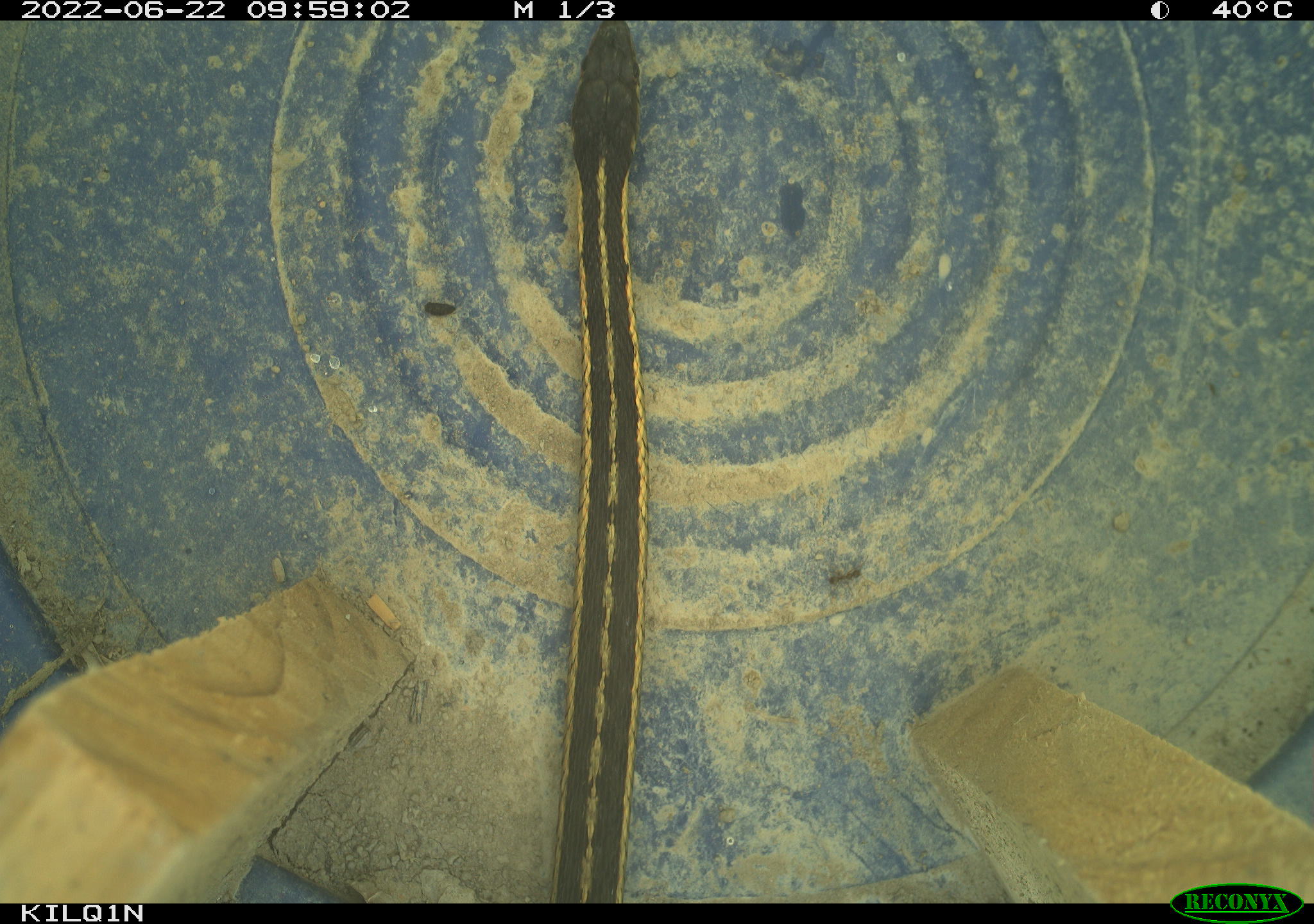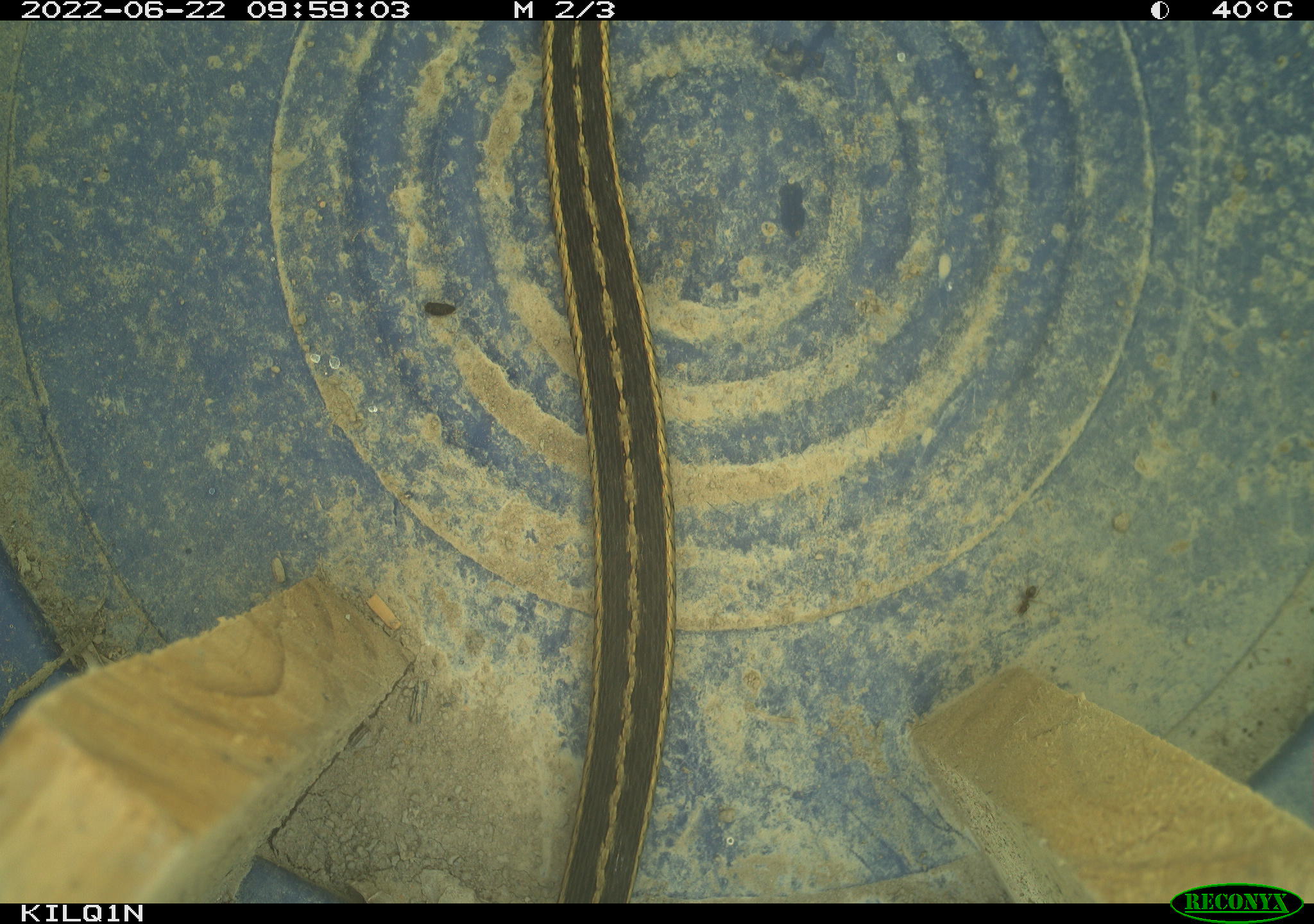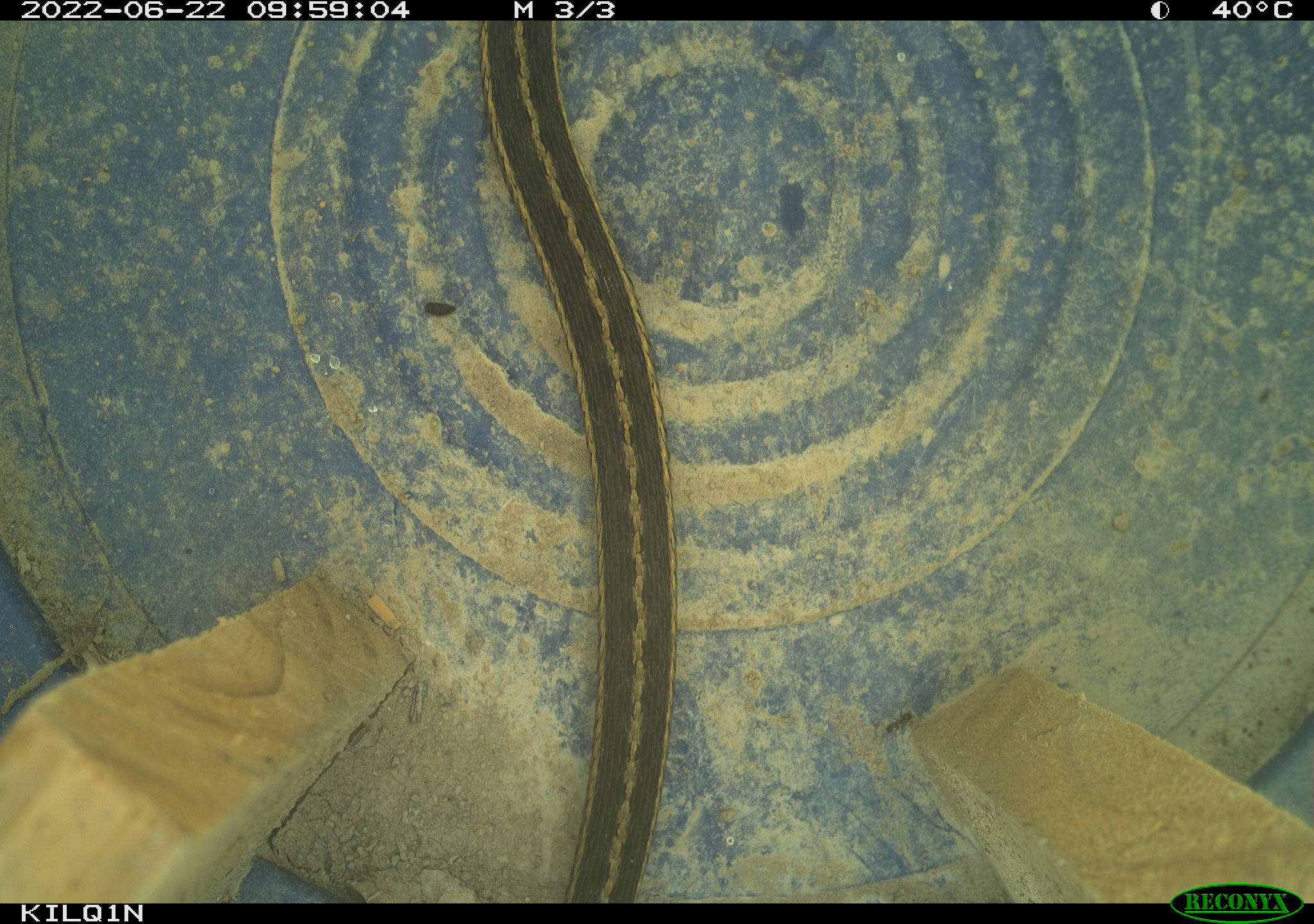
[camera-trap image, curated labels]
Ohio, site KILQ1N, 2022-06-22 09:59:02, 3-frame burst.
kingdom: Animalia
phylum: Chordata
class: Reptilia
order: Squamata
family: Colubridae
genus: Thamnophis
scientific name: Thamnophis sirtalis sirtalis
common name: eastern gartersnake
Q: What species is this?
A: Eastern gartersnake (Thamnophis sirtalis sirtalis).